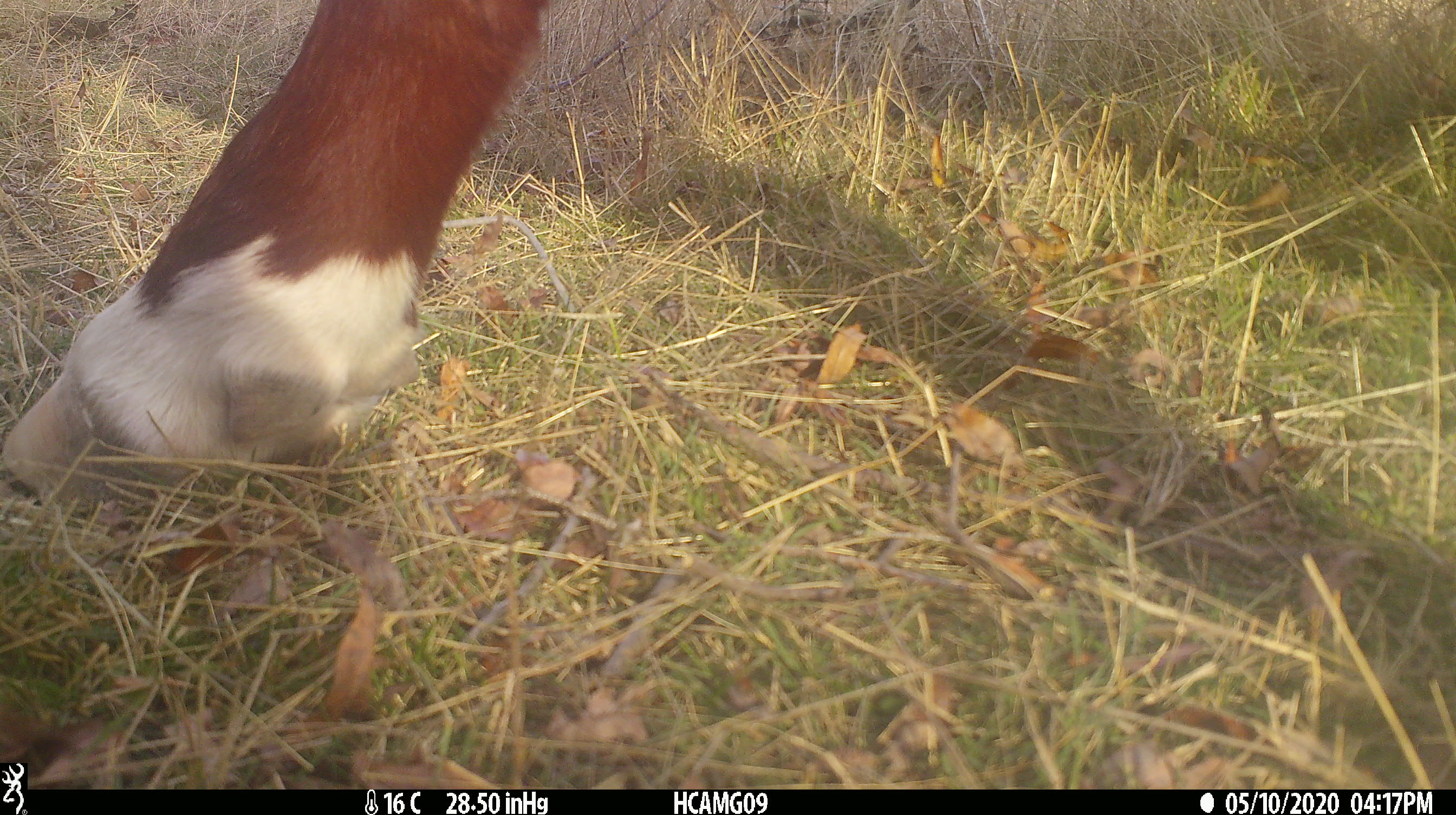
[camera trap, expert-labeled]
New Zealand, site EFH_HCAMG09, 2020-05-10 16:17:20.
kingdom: Animalia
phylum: Chordata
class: Mammalia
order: Artiodactyla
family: Bovidae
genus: Bos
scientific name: Bos taurus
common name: domestic cow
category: cow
Cow (domestic cow) (Bos taurus).